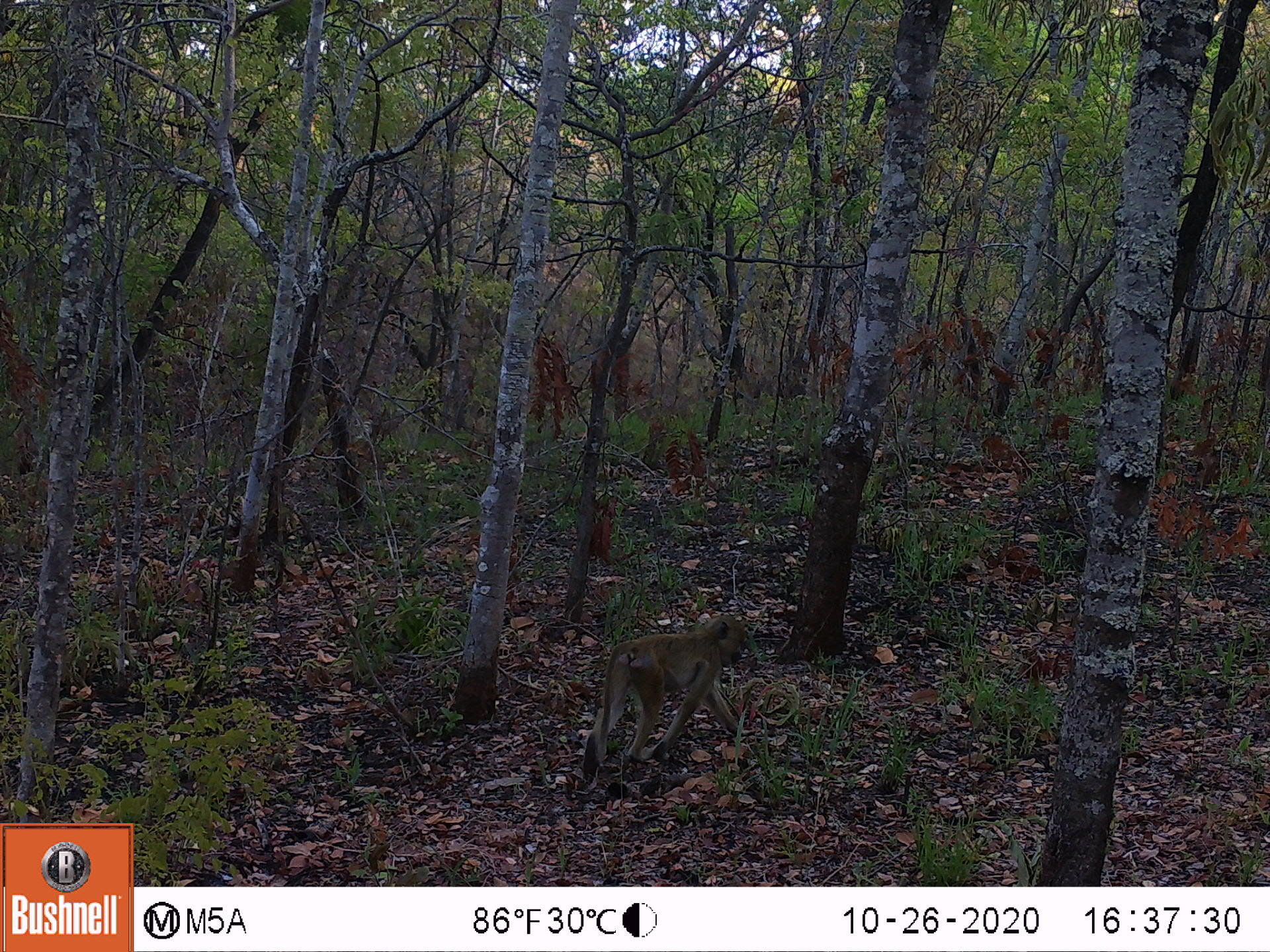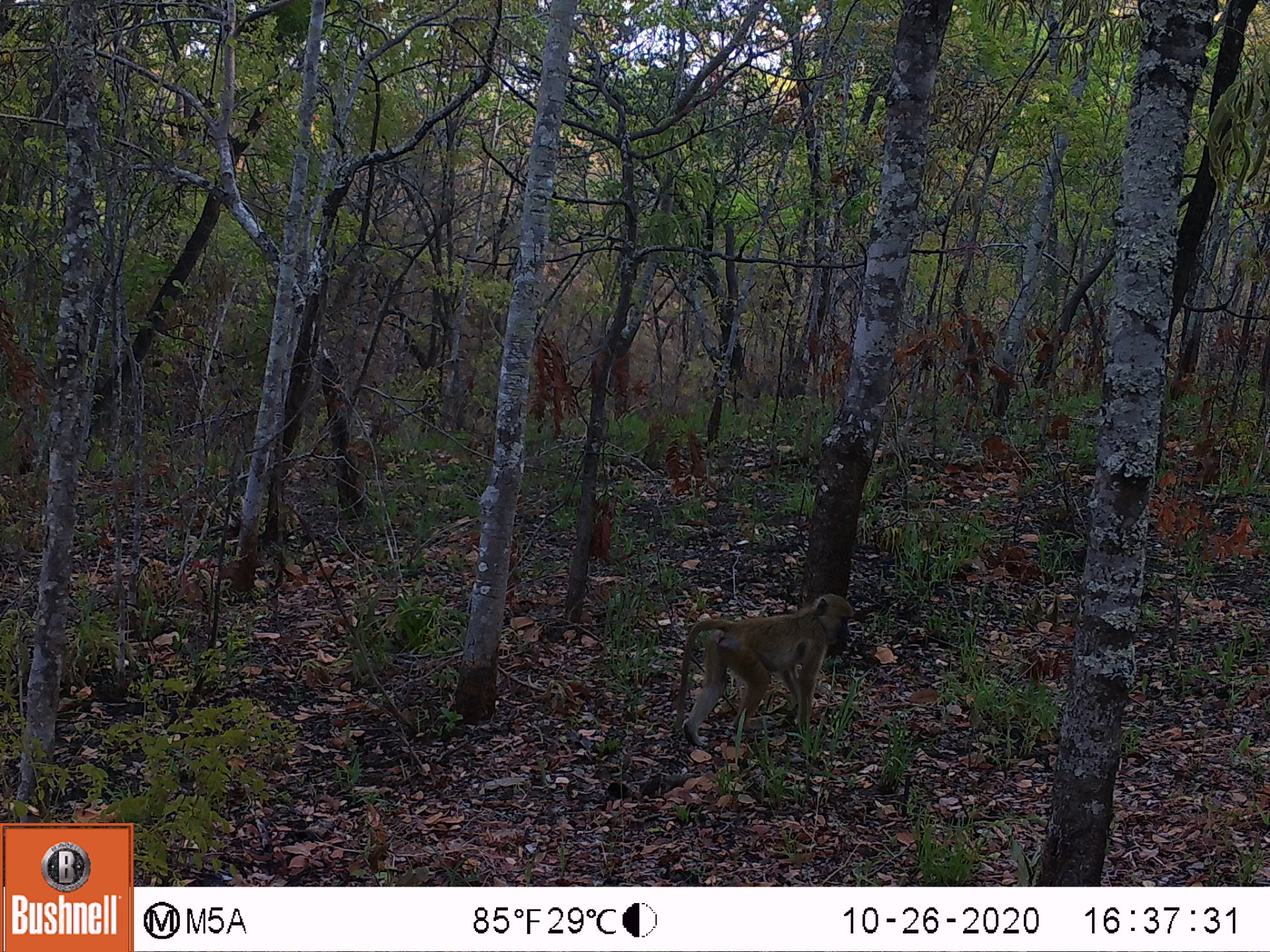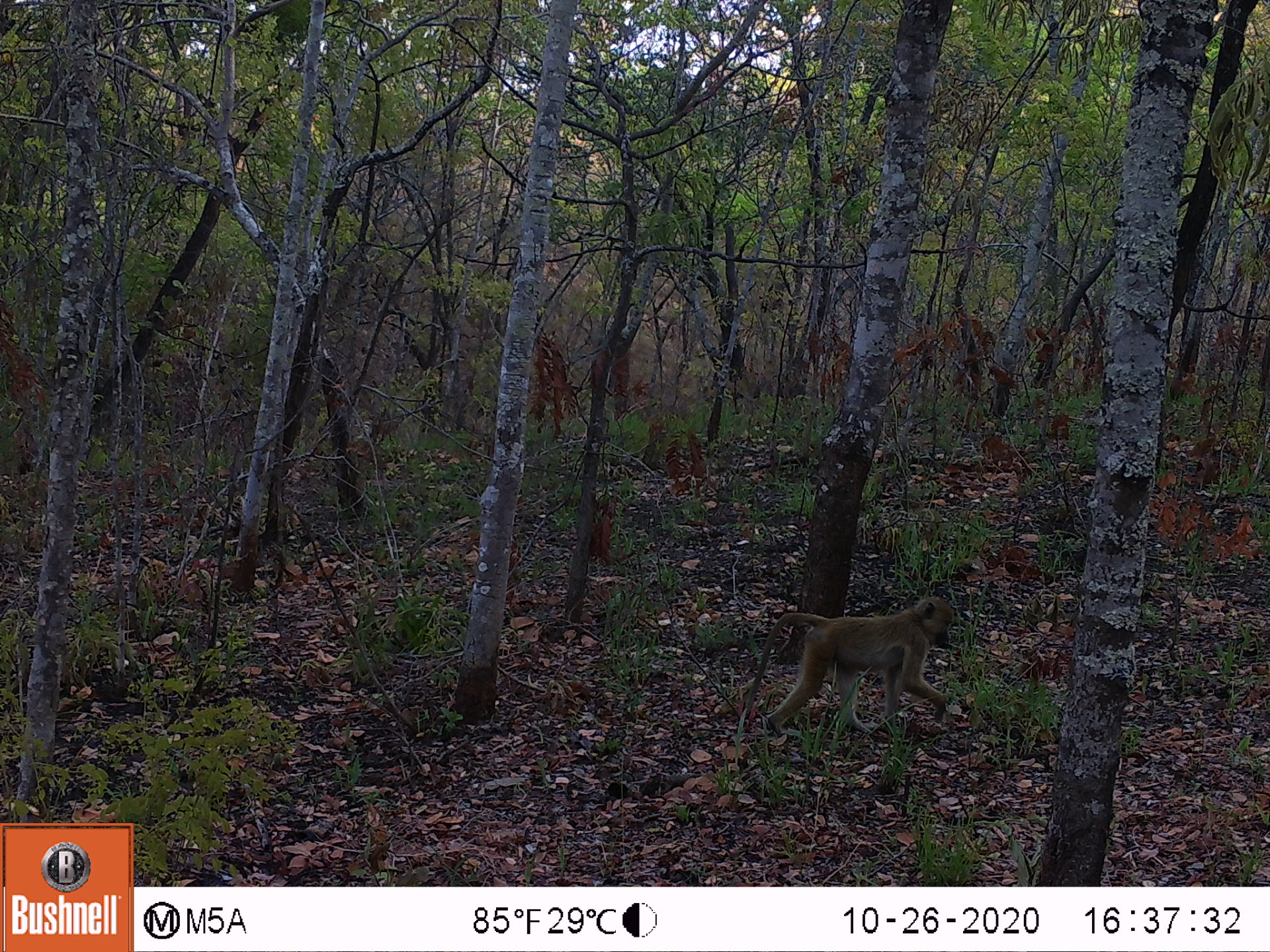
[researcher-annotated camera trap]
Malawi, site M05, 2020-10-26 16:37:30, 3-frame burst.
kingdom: Animalia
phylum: Chordata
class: Mammalia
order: Primates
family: Cercopithecidae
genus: Papio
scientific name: Papio cynocephalus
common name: yellow baboon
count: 1